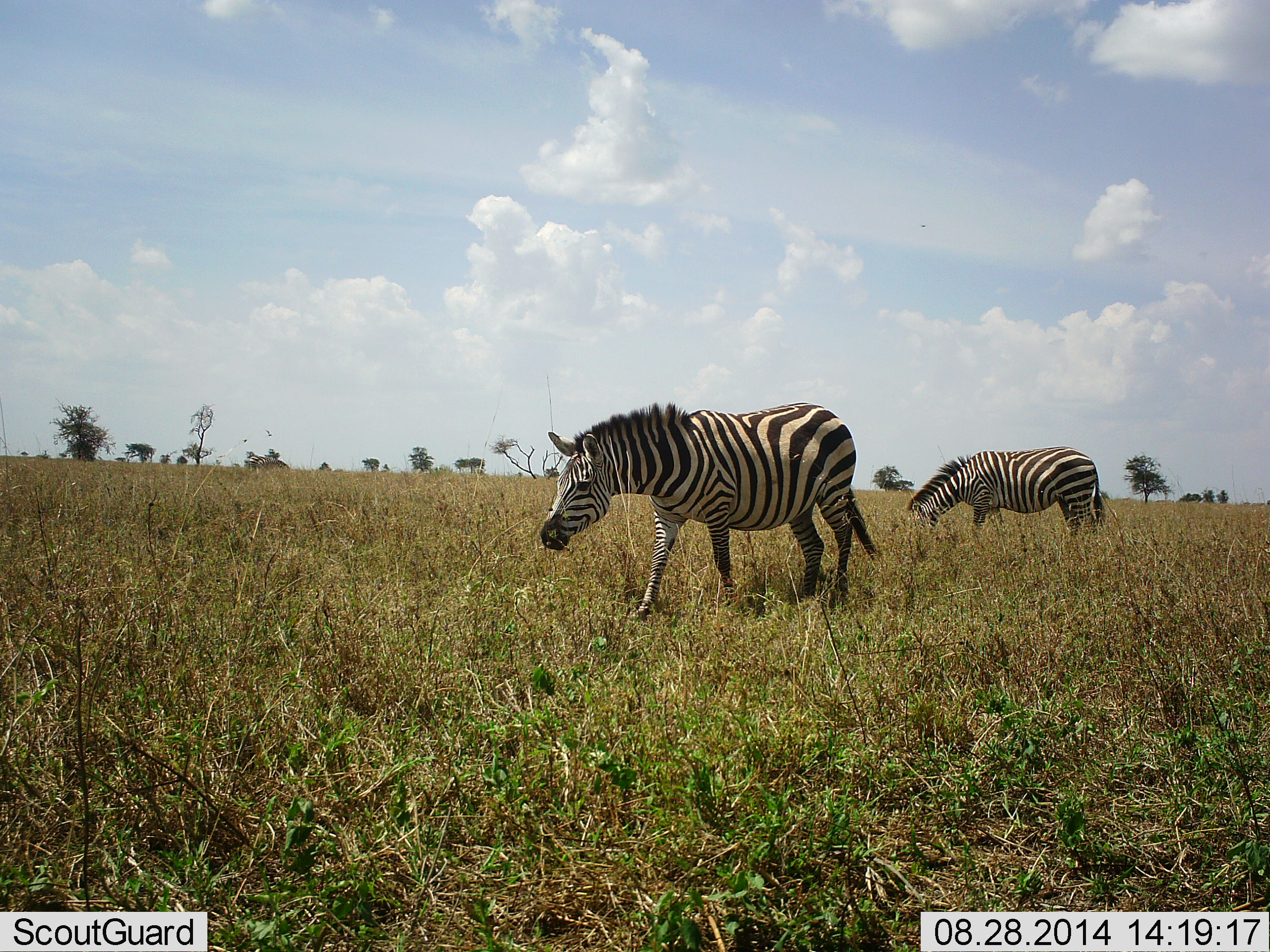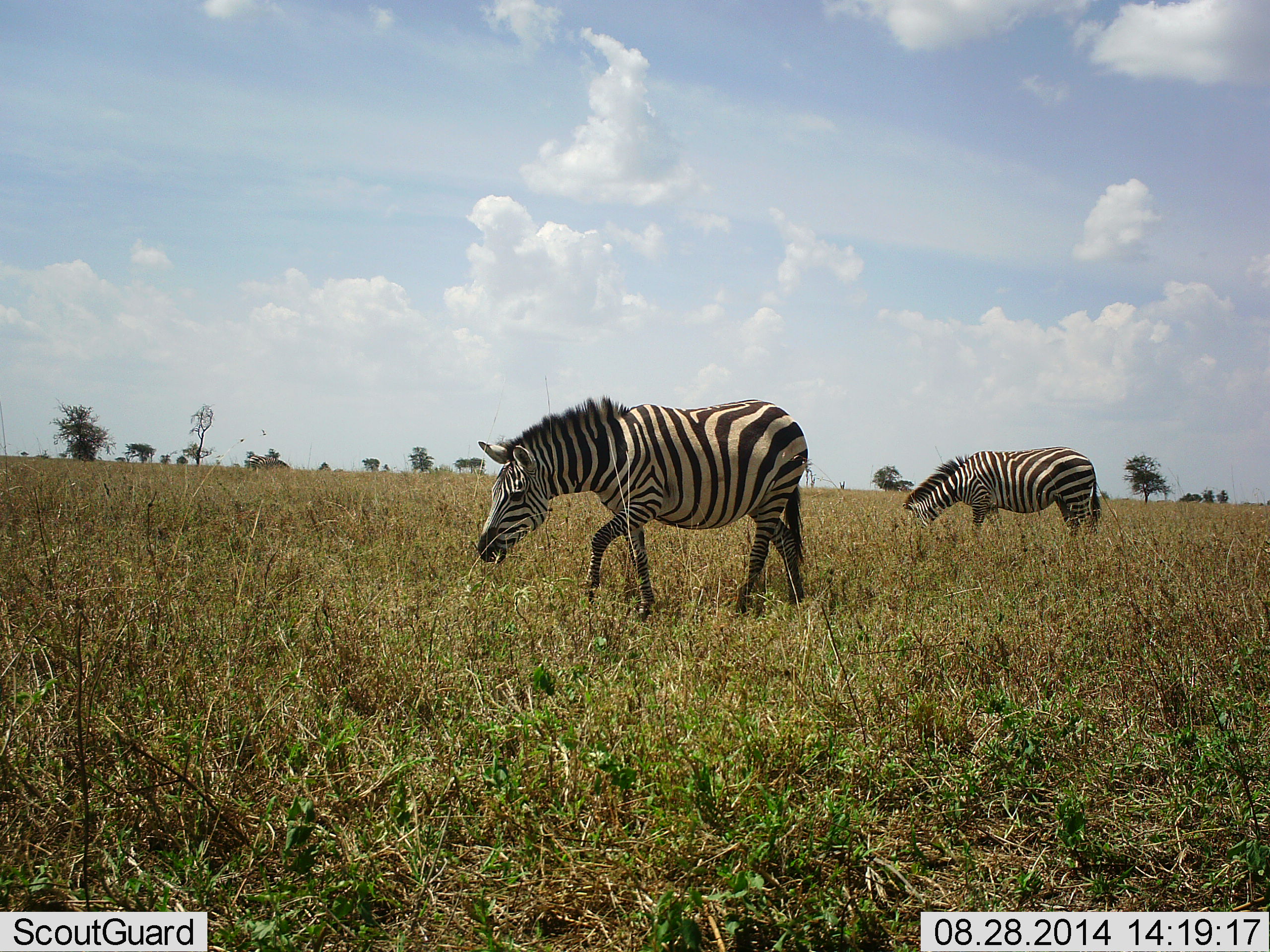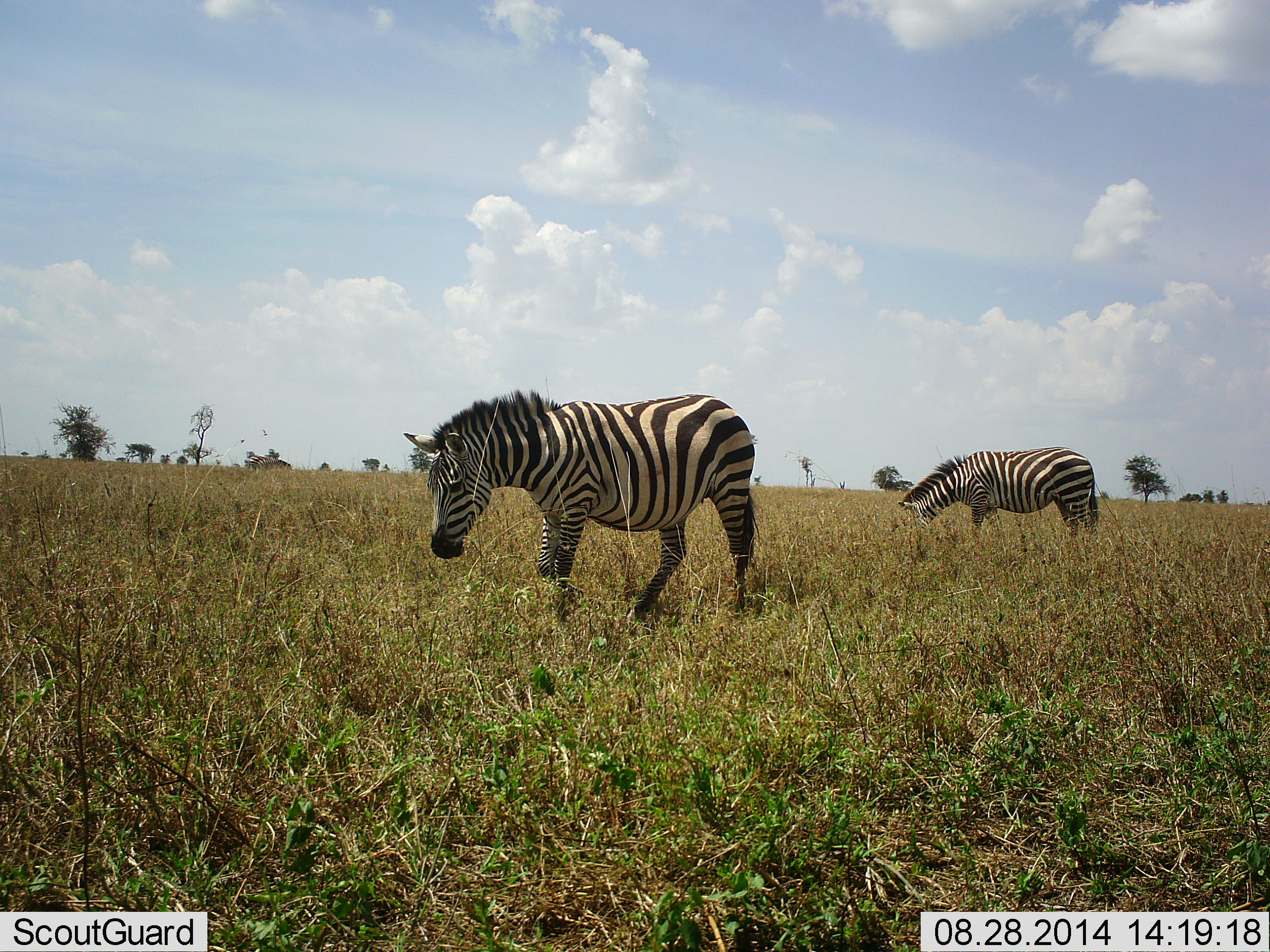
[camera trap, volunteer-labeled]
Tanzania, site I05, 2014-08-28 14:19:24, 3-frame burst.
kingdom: Animalia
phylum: Chordata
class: Mammalia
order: Perissodactyla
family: Equidae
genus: Equus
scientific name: Equus quagga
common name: plains zebra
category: zebra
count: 2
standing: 10%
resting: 10%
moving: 40%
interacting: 0%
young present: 0%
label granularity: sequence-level